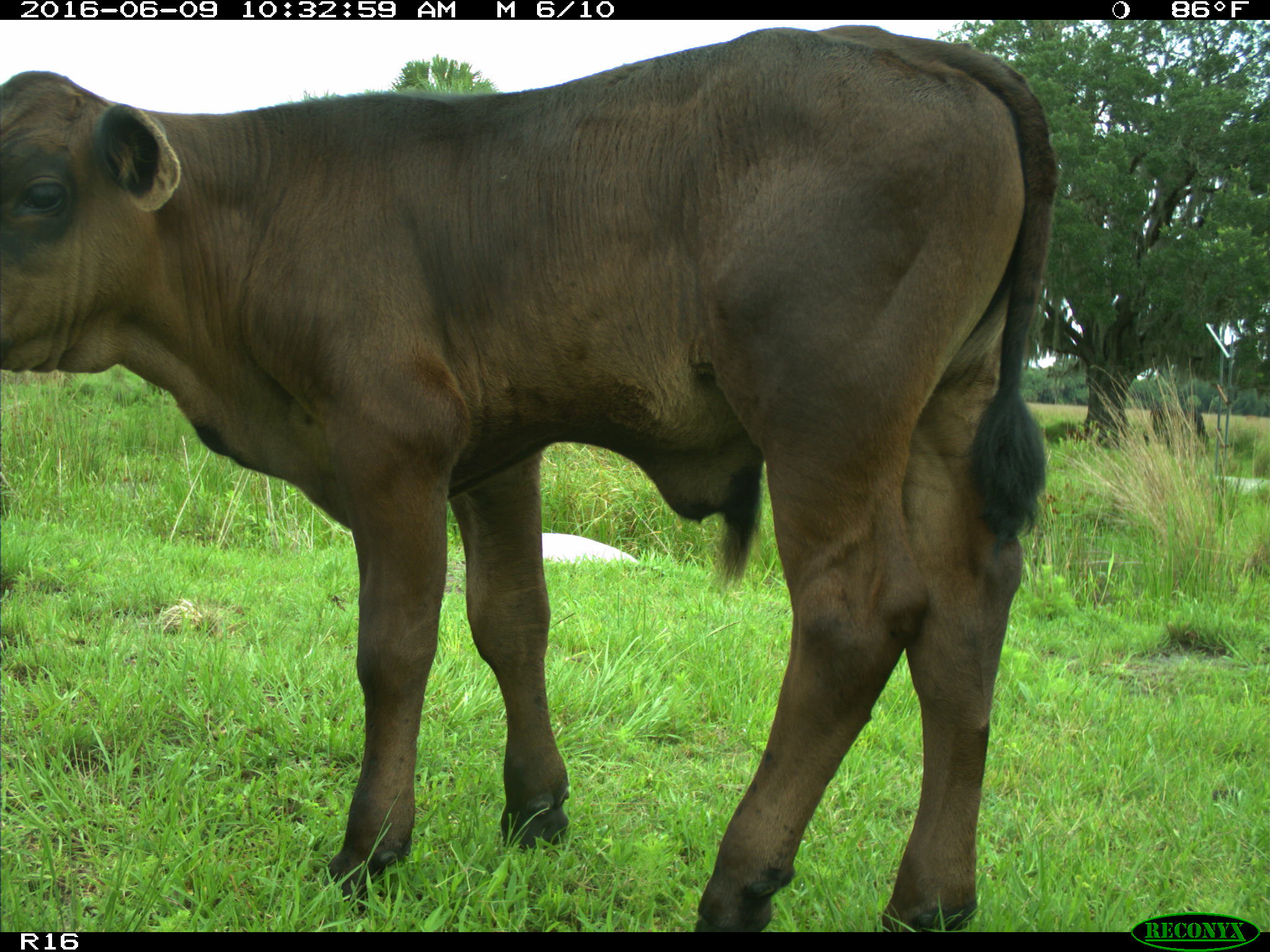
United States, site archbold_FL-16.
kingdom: Animalia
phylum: Chordata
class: Mammalia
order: Artiodactyla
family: Bovidae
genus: Bos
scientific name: Bos taurus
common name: domestic cow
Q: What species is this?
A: Bos taurus (domestic cow).